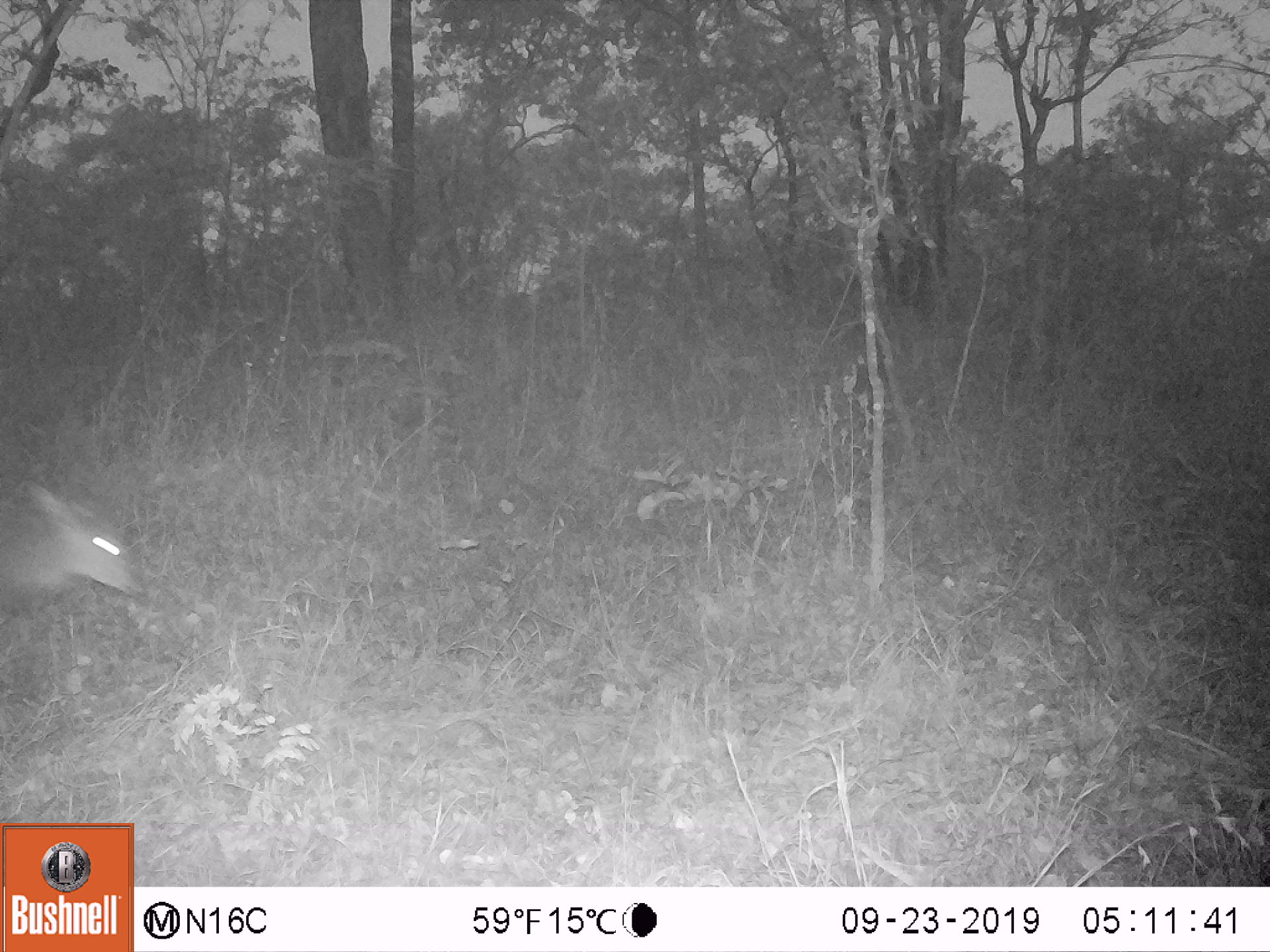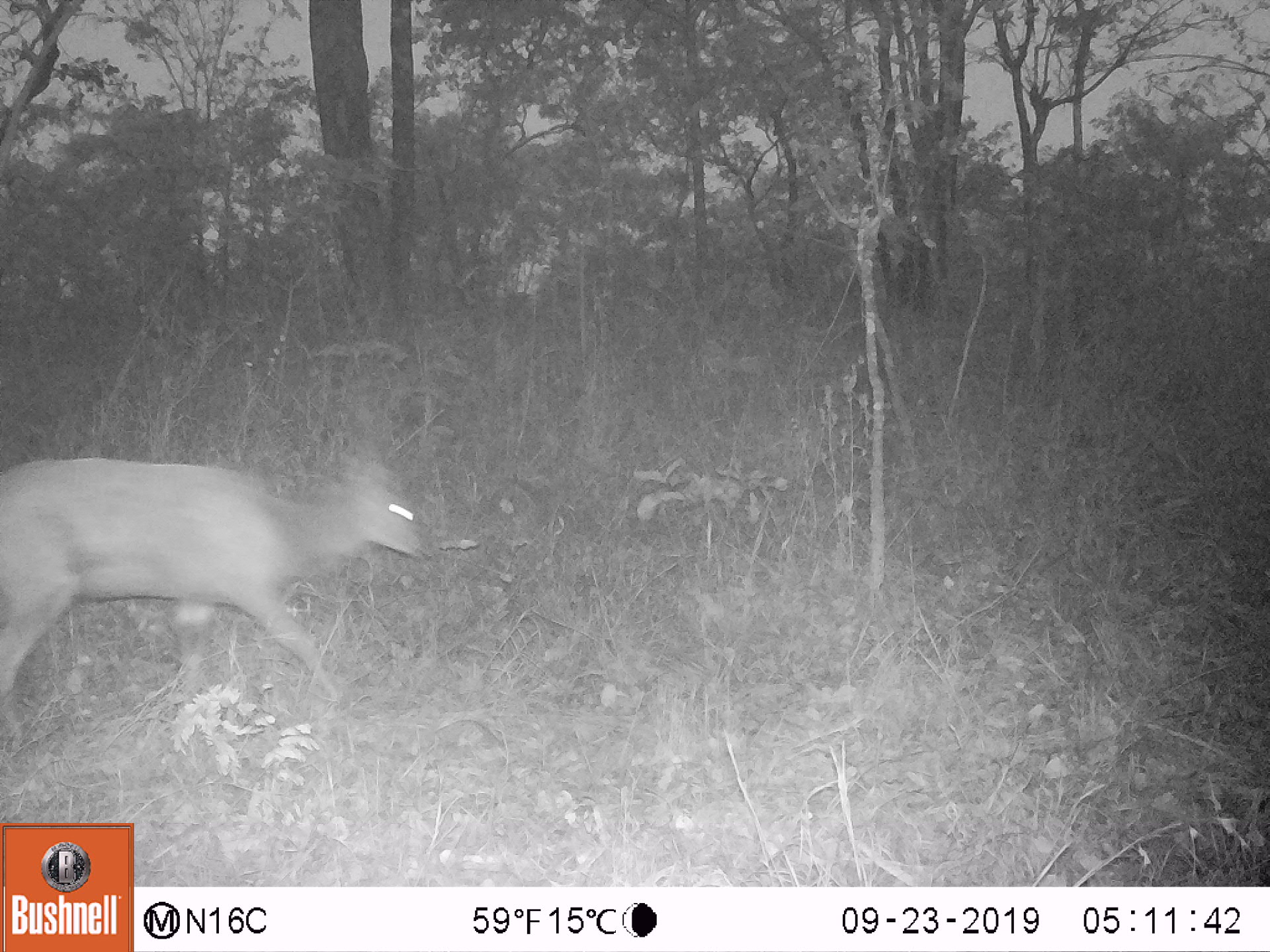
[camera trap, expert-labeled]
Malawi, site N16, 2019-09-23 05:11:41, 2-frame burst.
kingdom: Animalia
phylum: Chordata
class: Mammalia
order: Artiodactyla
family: Bovidae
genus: Tragelaphus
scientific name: Tragelaphus sylvaticus sylvaticus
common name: cape bushbuck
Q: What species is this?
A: Cape bushbuck (Tragelaphus sylvaticus sylvaticus).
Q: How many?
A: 1.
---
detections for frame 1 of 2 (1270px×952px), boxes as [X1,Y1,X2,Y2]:
cape bushbuck: [0,476,156,638]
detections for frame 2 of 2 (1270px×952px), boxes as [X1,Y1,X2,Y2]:
cape bushbuck: [0,432,430,749]